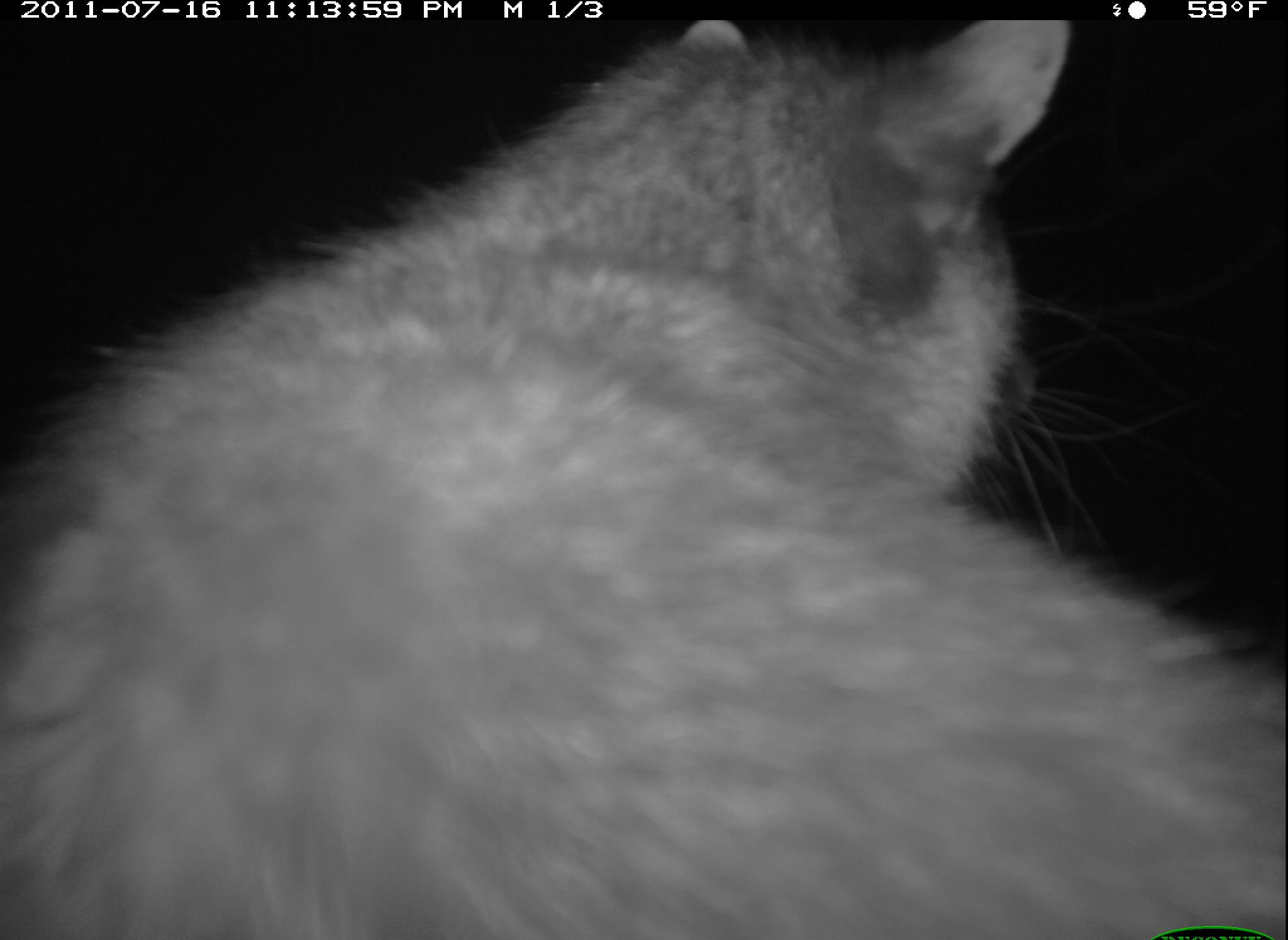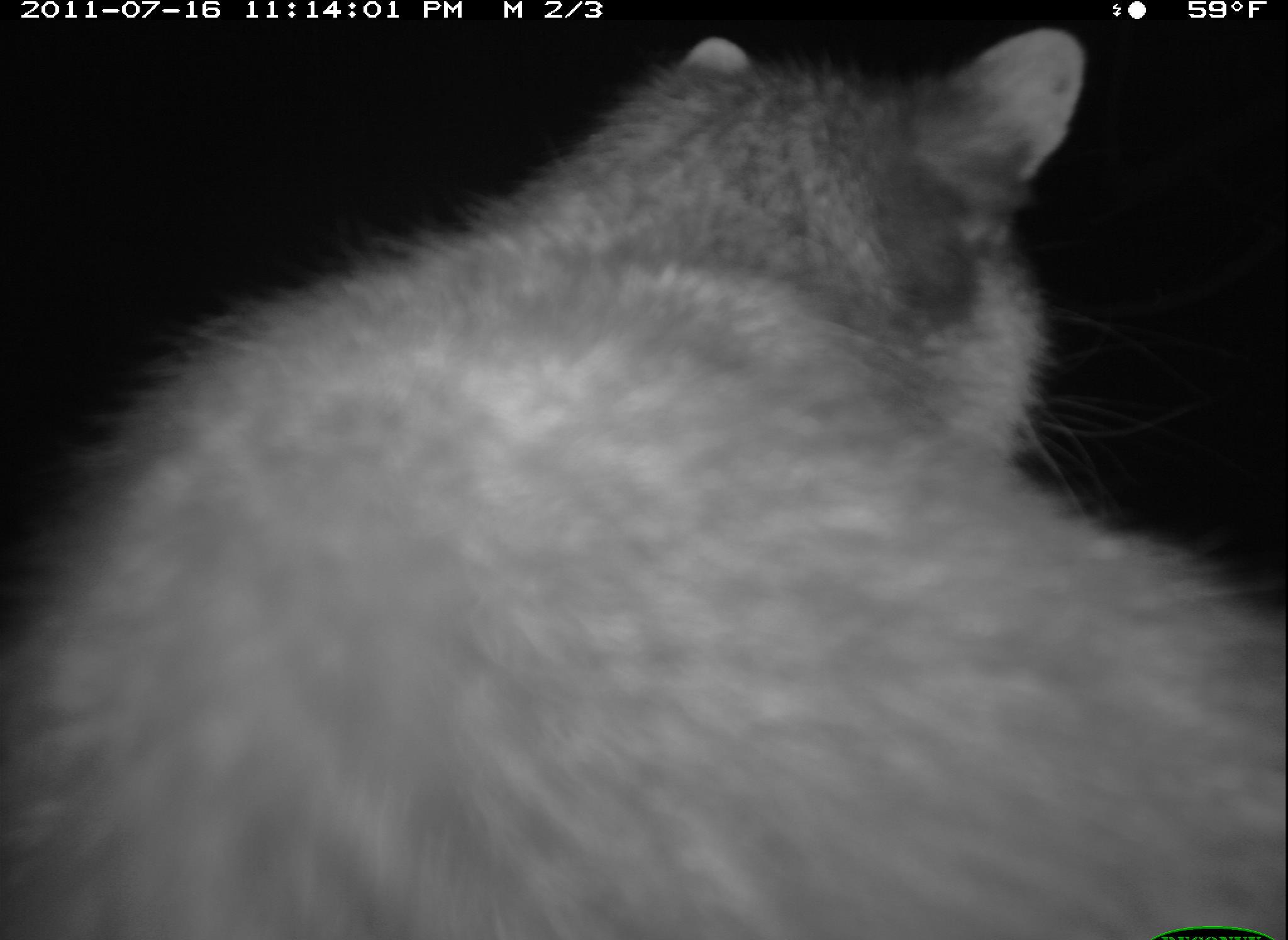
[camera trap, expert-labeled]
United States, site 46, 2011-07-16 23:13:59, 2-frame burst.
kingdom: Animalia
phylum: Chordata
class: Mammalia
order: Carnivora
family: Procyonidae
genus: Procyon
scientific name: Procyon lotor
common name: raccoon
Raccoon (Procyon lotor).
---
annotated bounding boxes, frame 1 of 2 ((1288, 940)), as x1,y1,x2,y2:
raccoon: 8,6,1286,933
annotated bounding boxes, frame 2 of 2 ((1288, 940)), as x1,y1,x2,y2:
raccoon: 95,52,1278,940